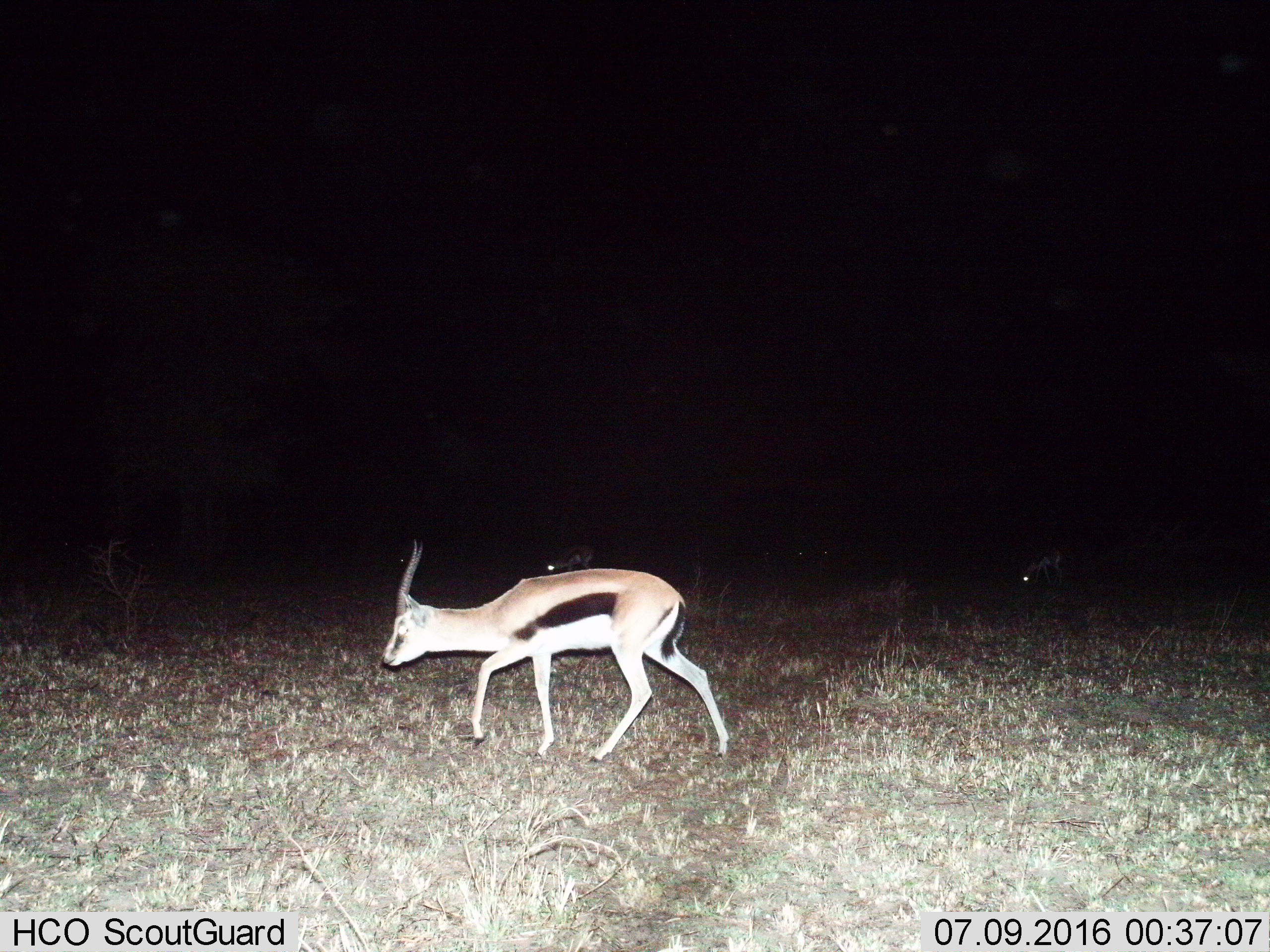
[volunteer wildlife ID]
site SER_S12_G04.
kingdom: Animalia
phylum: Chordata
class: Mammalia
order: Artiodactyla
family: Bovidae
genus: Eudorcas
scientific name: Eudorcas thomsonii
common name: thomson's gazelle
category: gazellethomsons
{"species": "gazellethomsons (thomson's gazelle) (Eudorcas thomsonii)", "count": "3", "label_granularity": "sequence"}